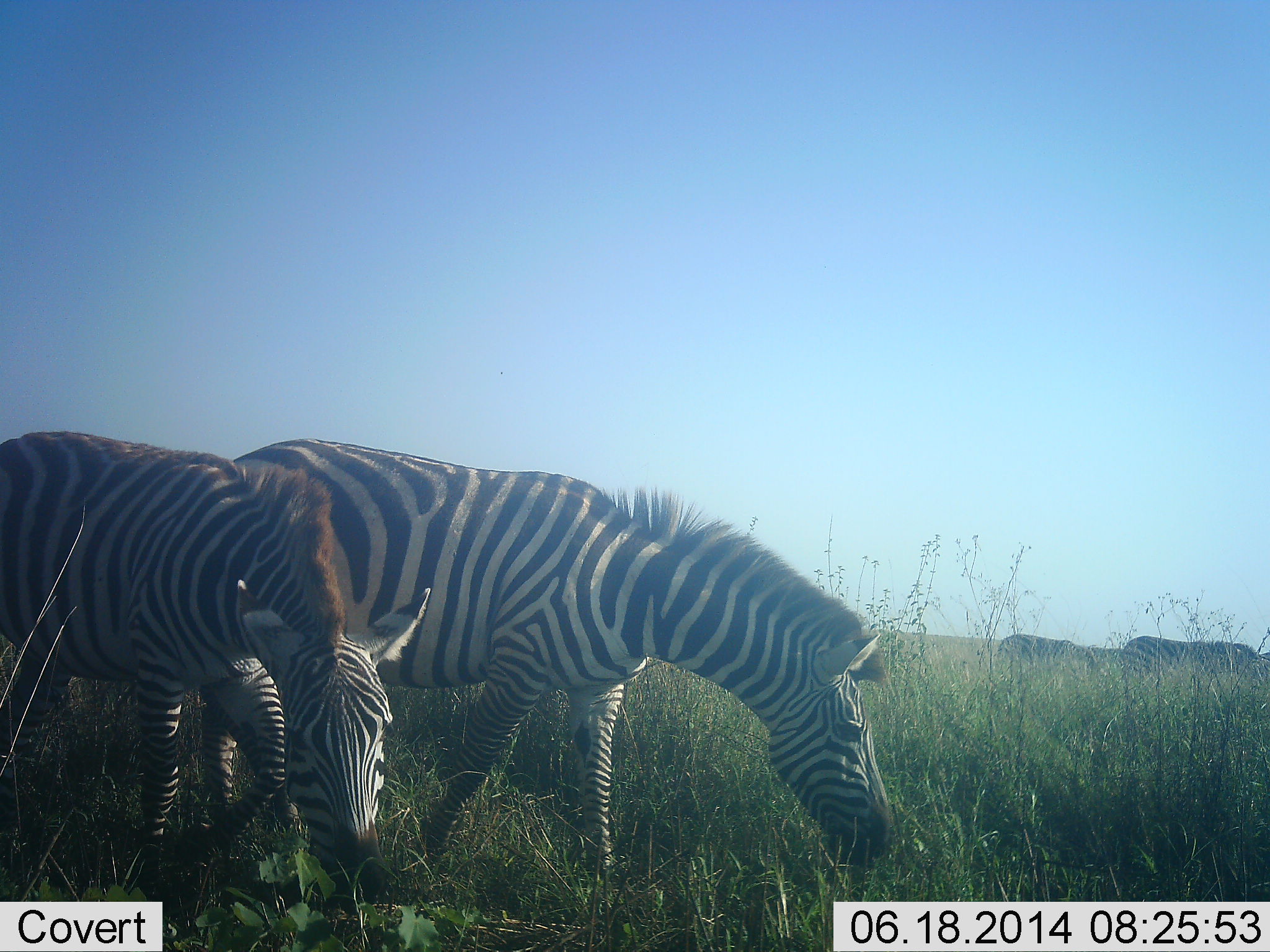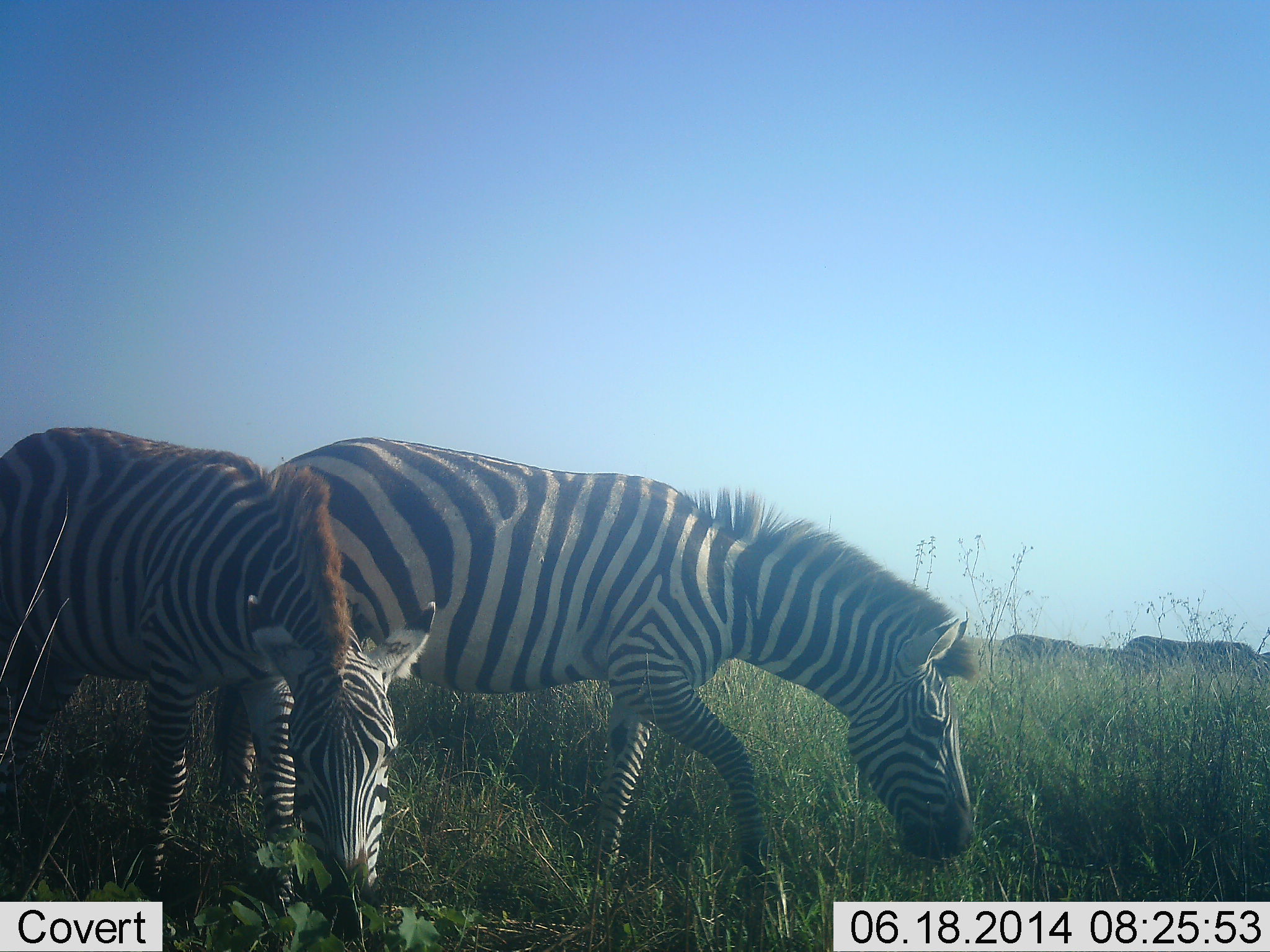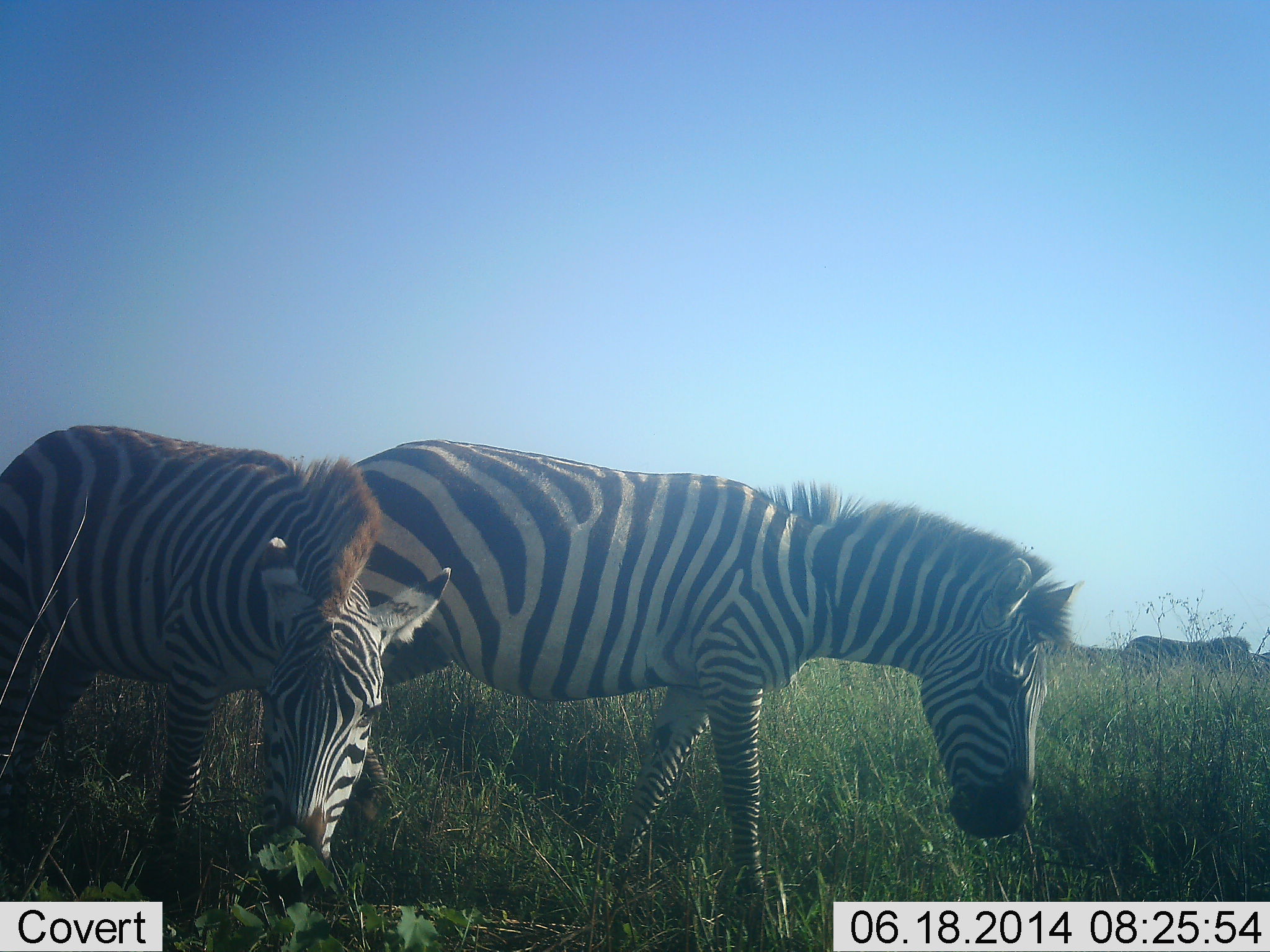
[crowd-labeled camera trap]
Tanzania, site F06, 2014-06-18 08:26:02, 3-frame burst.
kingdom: Animalia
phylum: Chordata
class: Mammalia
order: Perissodactyla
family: Equidae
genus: Equus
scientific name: Equus quagga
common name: plains zebra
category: zebra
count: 2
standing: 18%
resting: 0%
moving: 35%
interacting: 0%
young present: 6%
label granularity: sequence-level